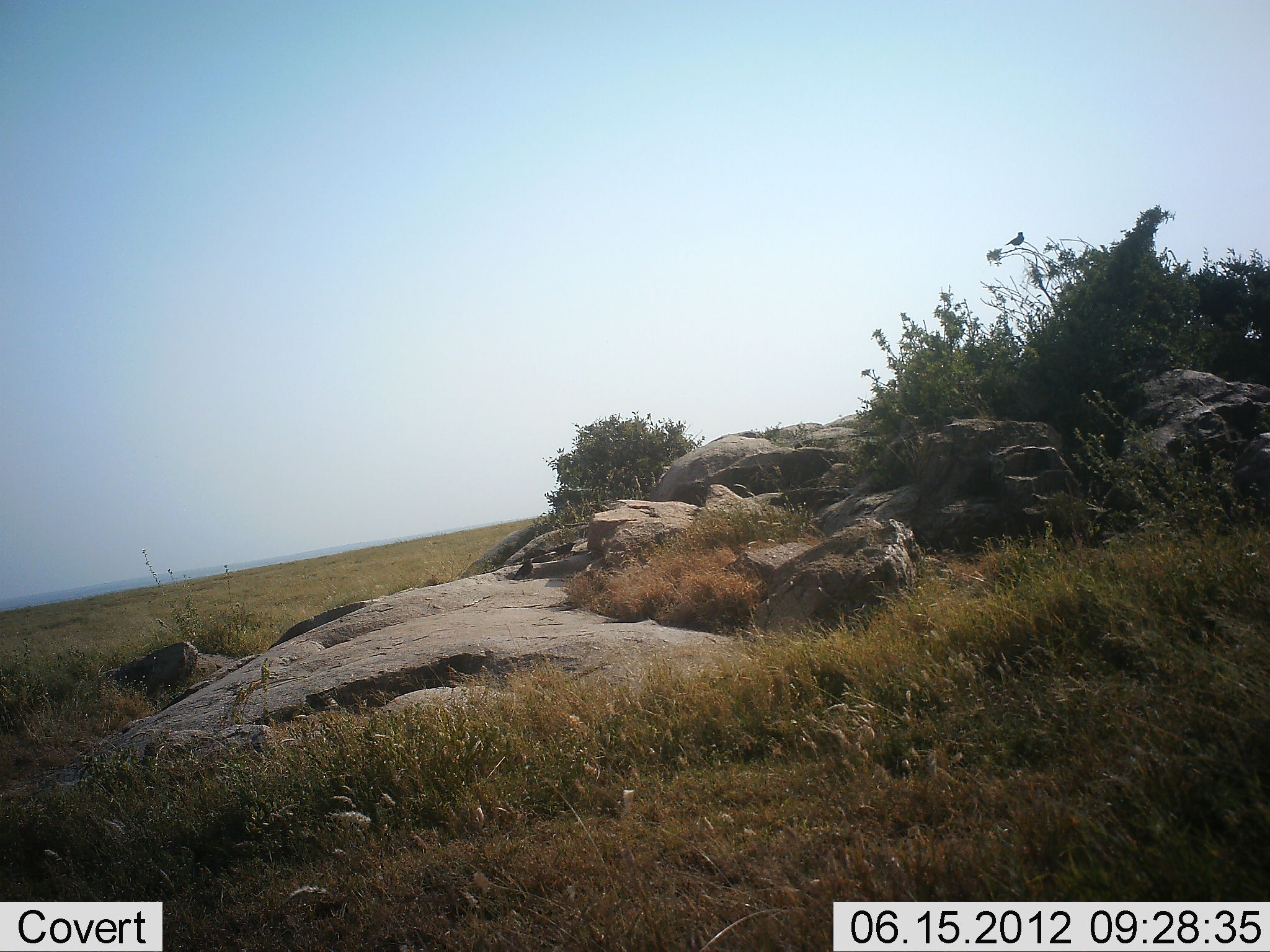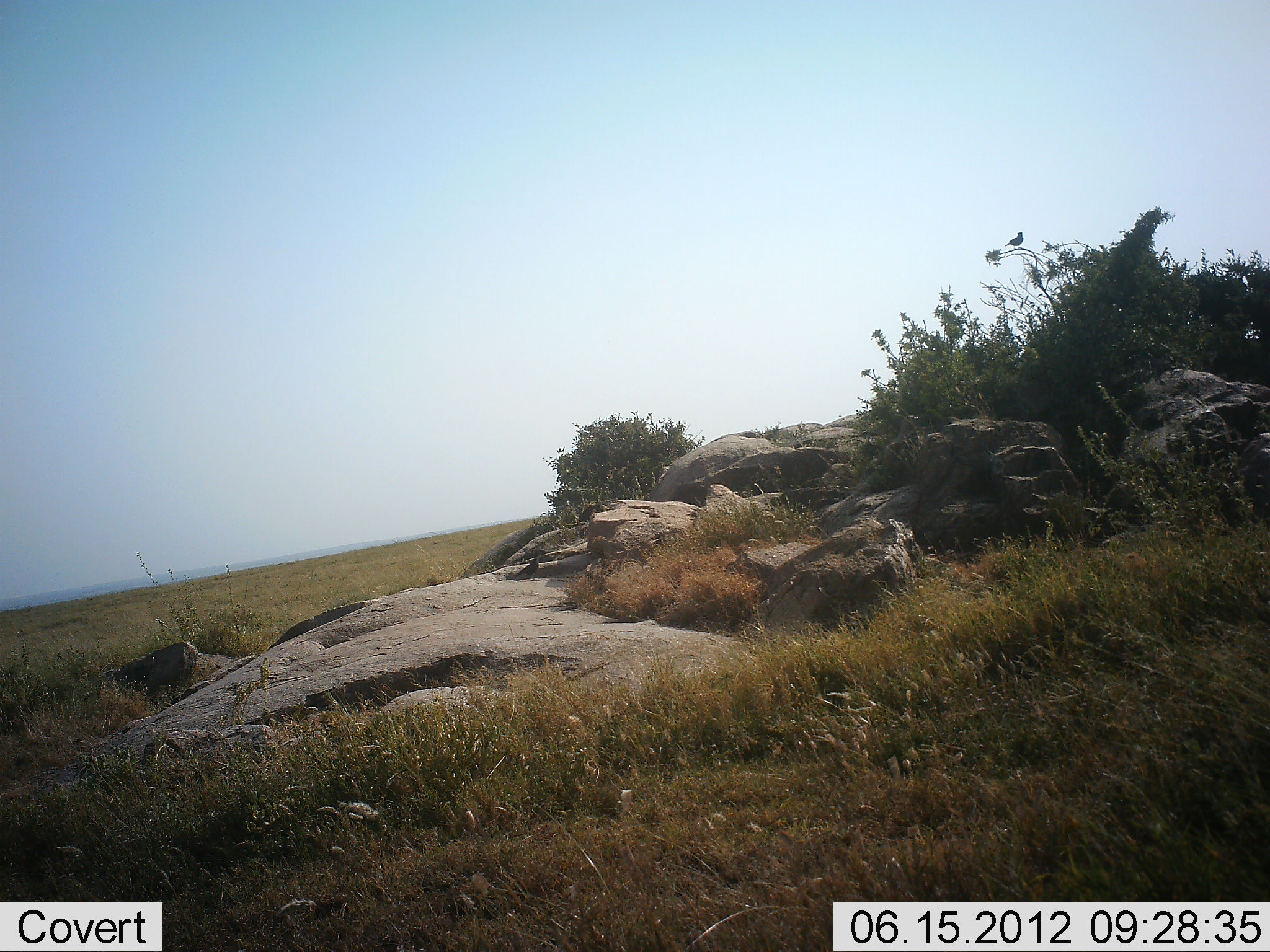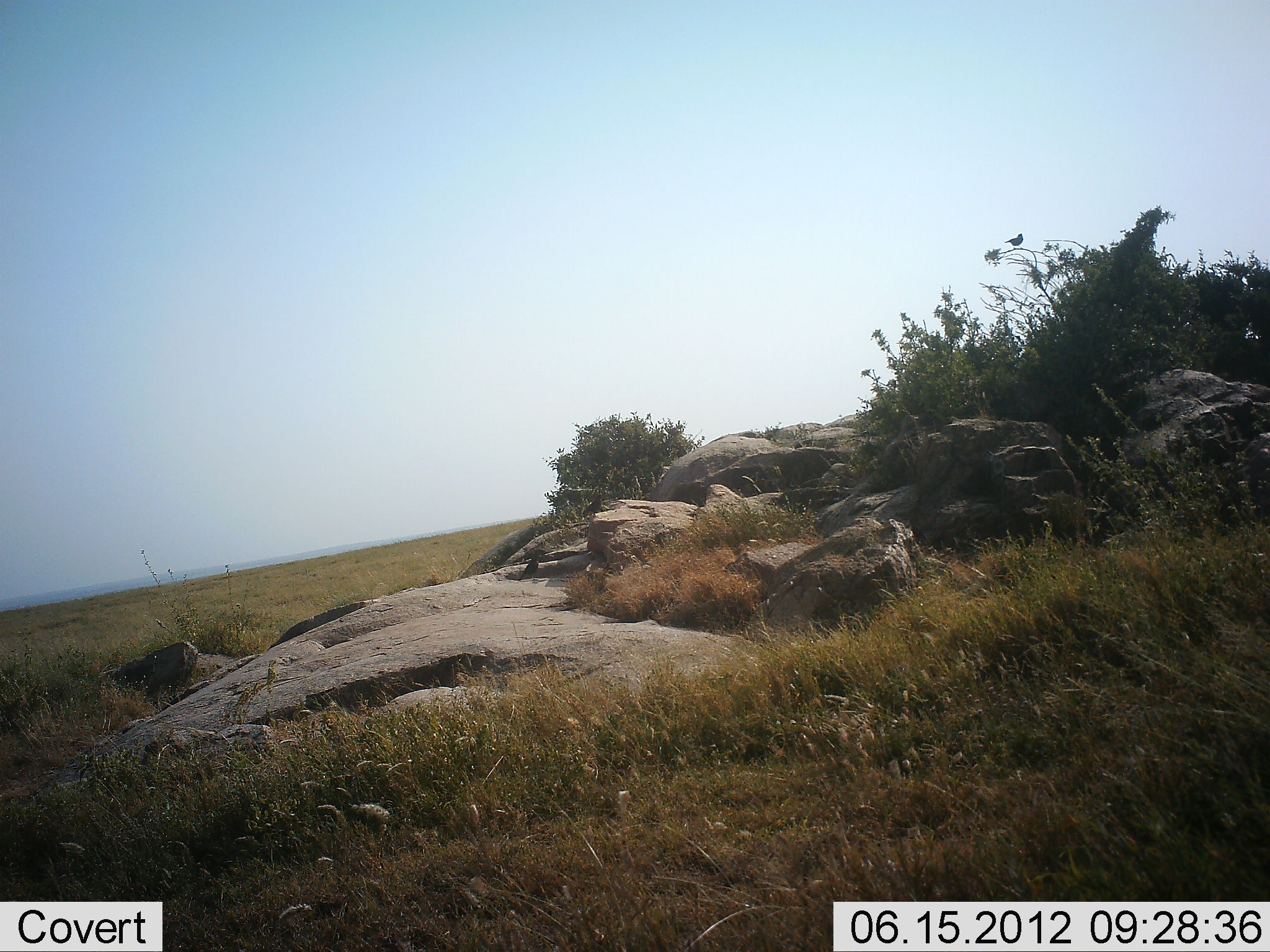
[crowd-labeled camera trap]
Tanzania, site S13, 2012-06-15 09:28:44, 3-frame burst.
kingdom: Animalia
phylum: Chordata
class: Aves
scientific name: Aves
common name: bird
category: otherbird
Otherbird (bird) (Aves), count 3. Behavior (volunteer vote fractions): standing 30%, resting 30%, moving 80%, interacting 10%. Young present (vote fraction): 0%. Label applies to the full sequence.